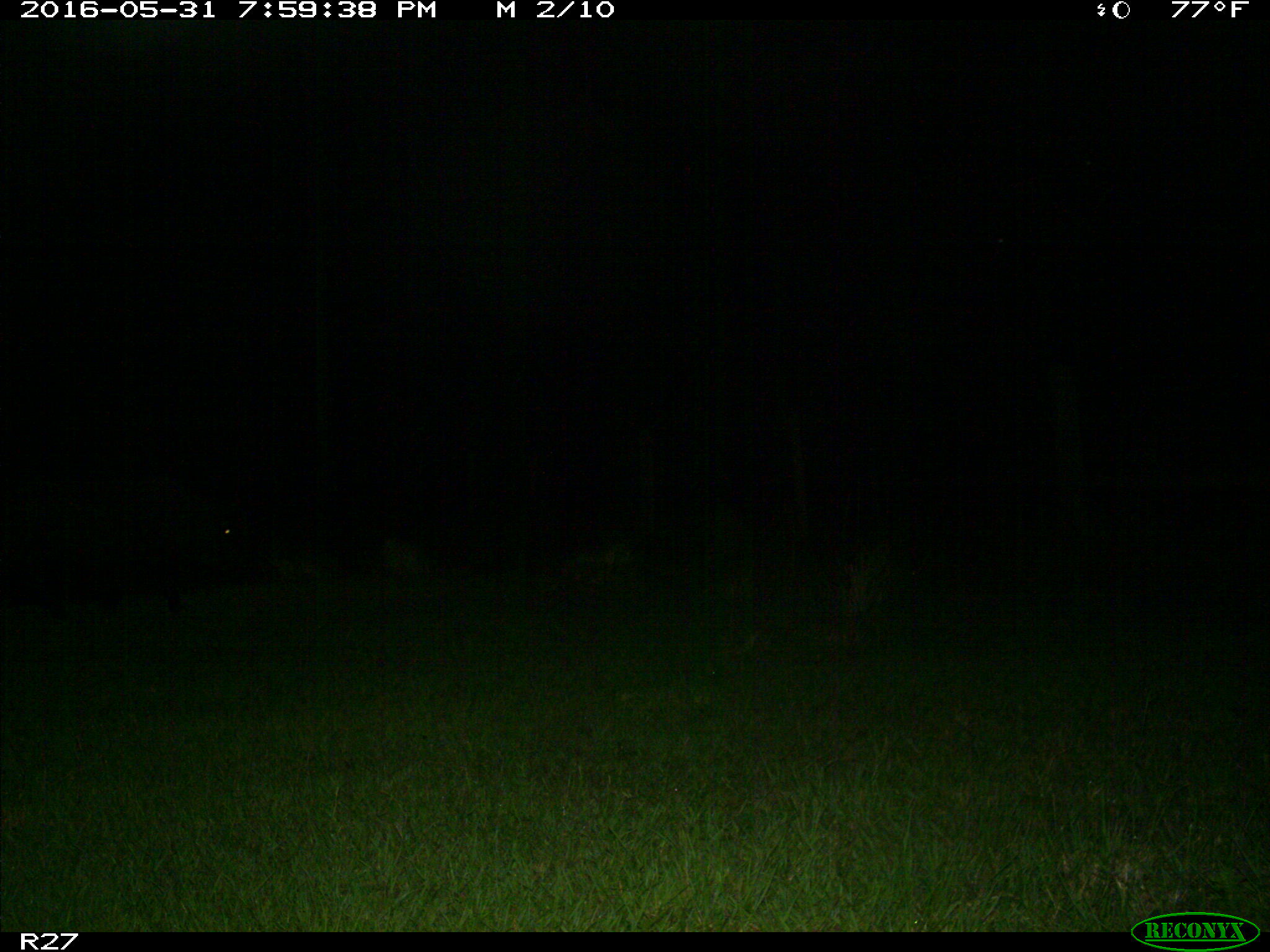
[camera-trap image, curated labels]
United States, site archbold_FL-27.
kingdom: Animalia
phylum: Chordata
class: Mammalia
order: Artiodactyla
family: Suidae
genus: Sus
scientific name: Sus scrofa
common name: wild boar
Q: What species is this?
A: Sus scrofa (wild boar).